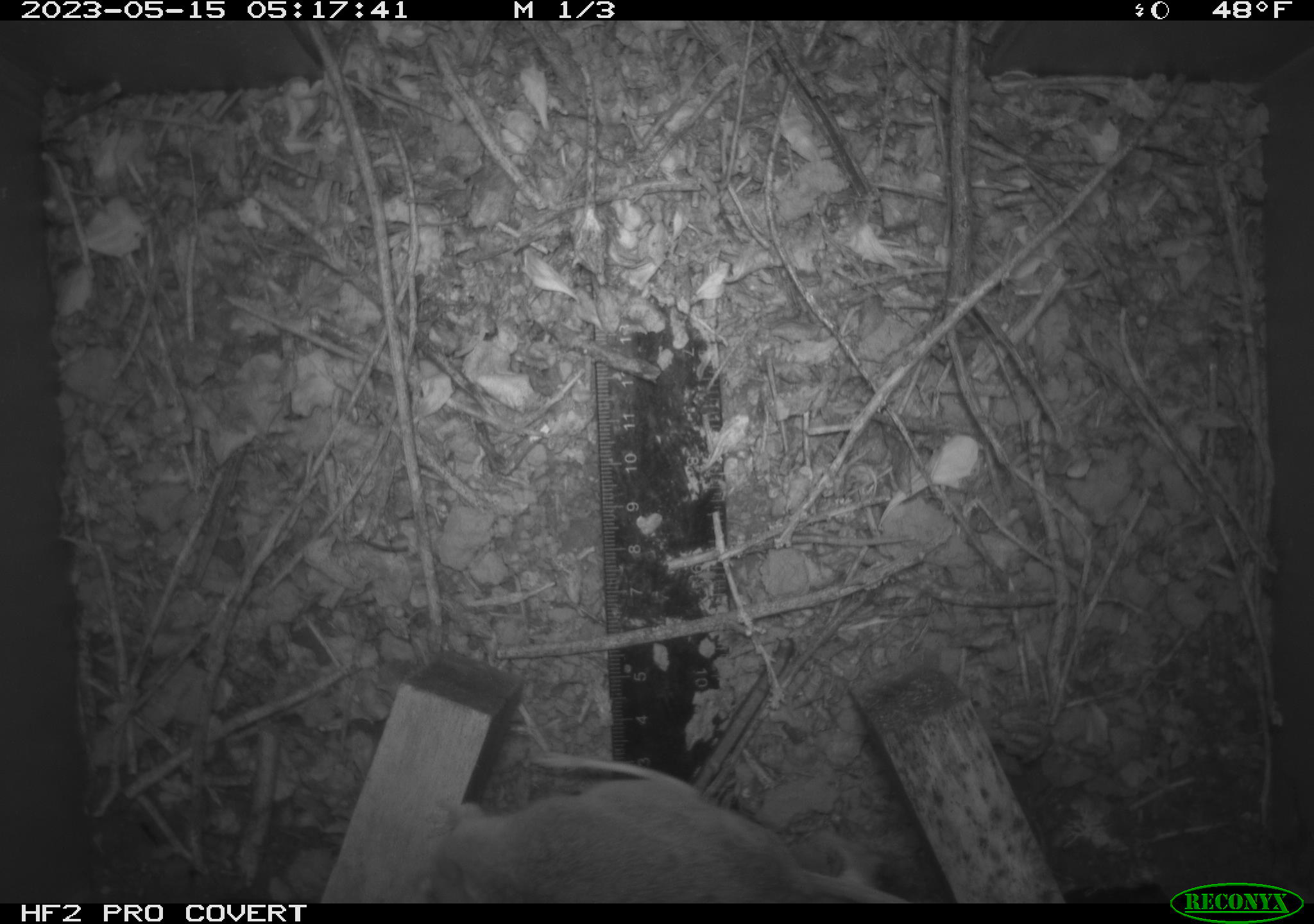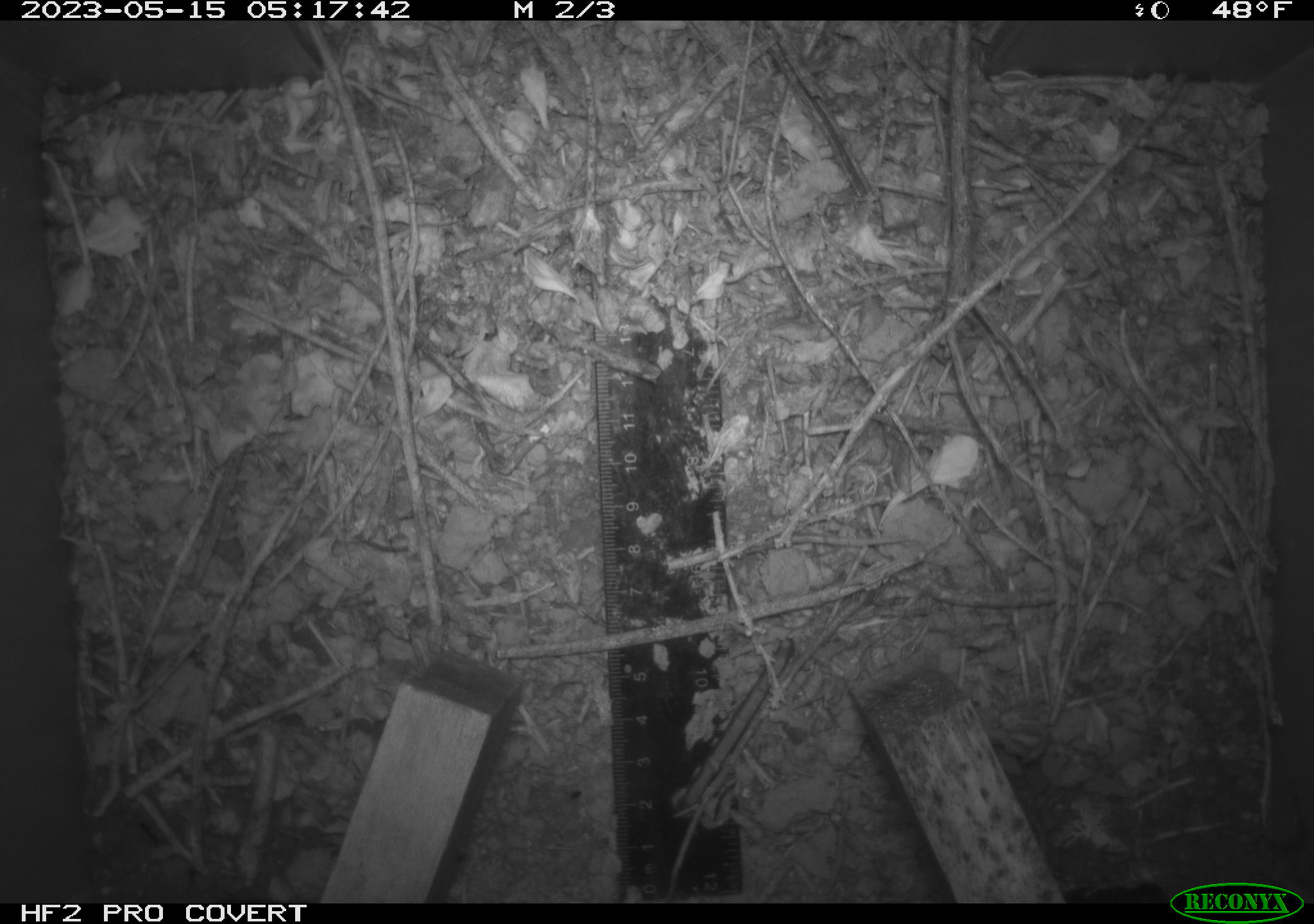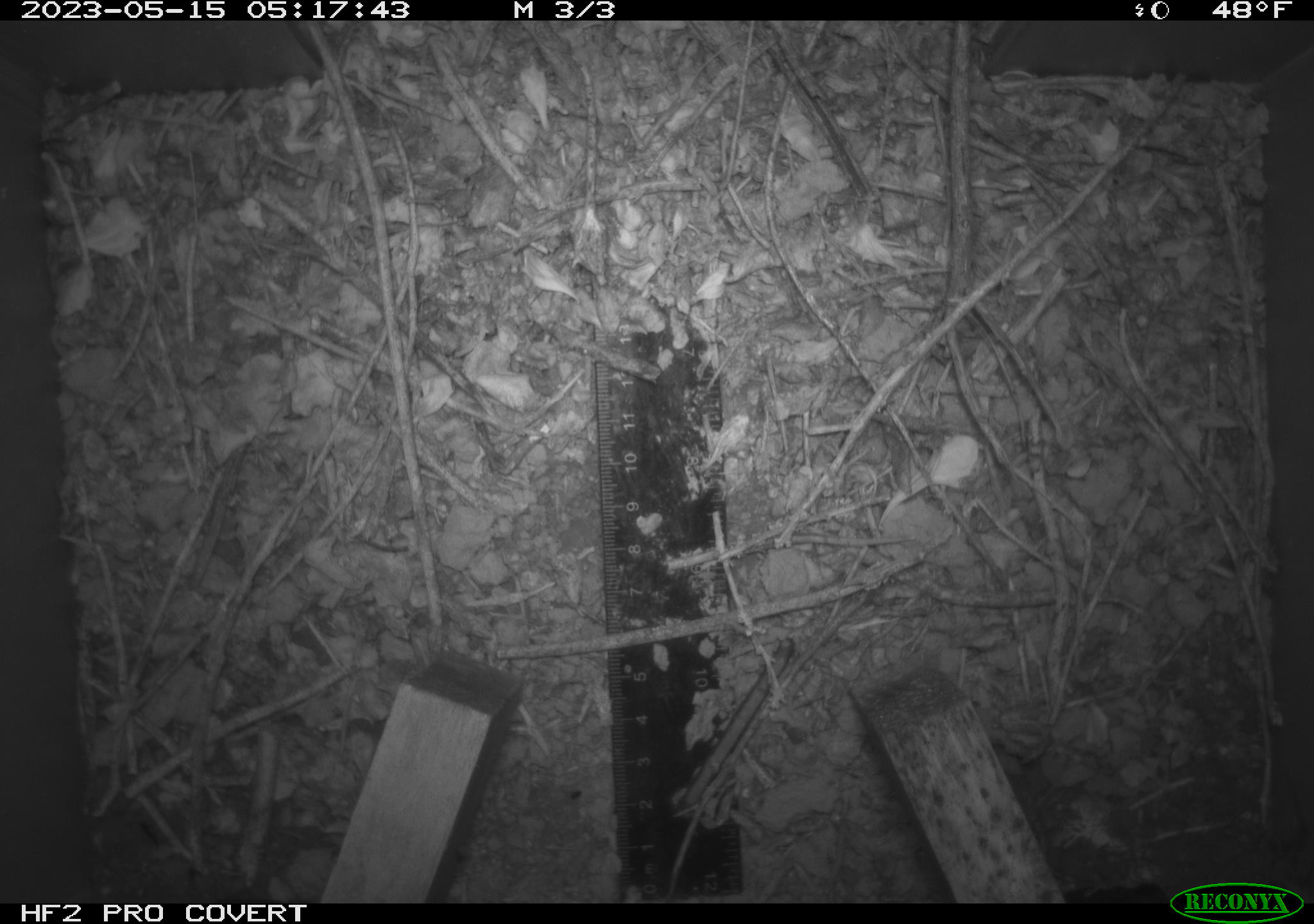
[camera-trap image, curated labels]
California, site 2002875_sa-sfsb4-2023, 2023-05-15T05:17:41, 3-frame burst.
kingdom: Animalia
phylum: Chordata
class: Mammalia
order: Rodentia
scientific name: Rodentia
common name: mouse species